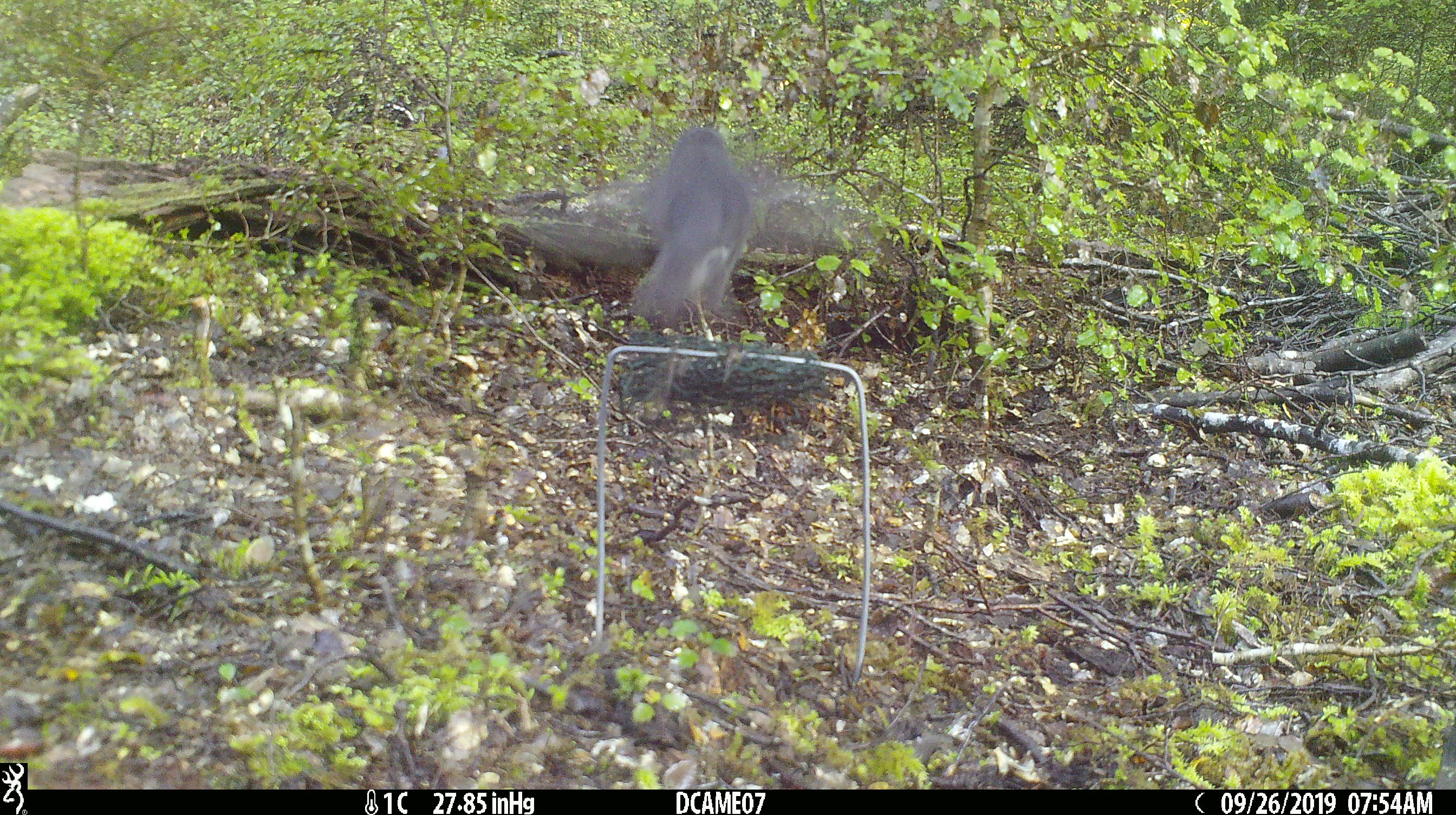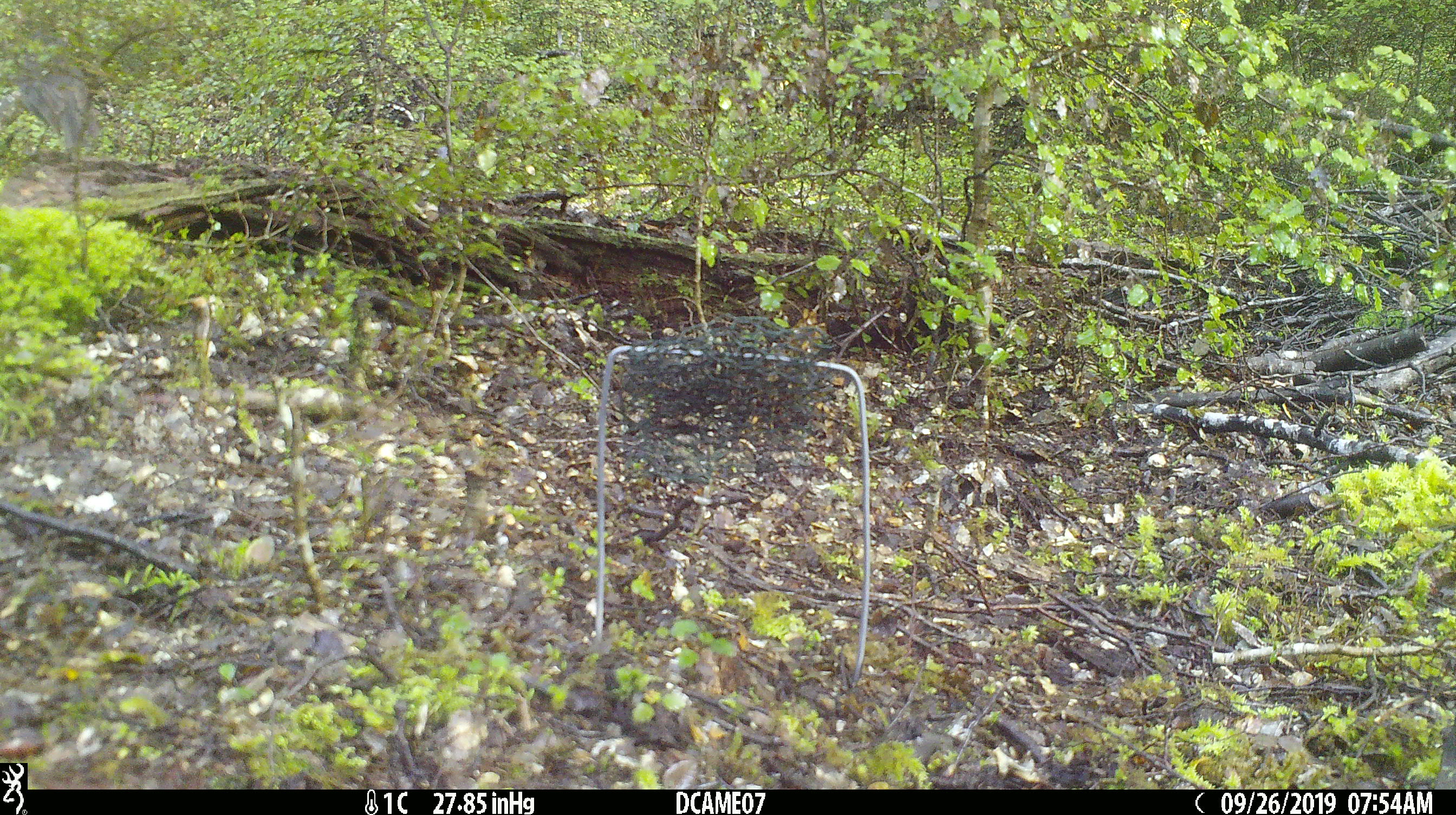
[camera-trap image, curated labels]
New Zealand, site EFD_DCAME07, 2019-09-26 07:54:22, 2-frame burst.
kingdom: Animalia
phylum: Chordata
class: Aves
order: Passeriformes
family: Petroicidae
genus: Petroica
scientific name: Petroica australis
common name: new zealand robin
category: robin